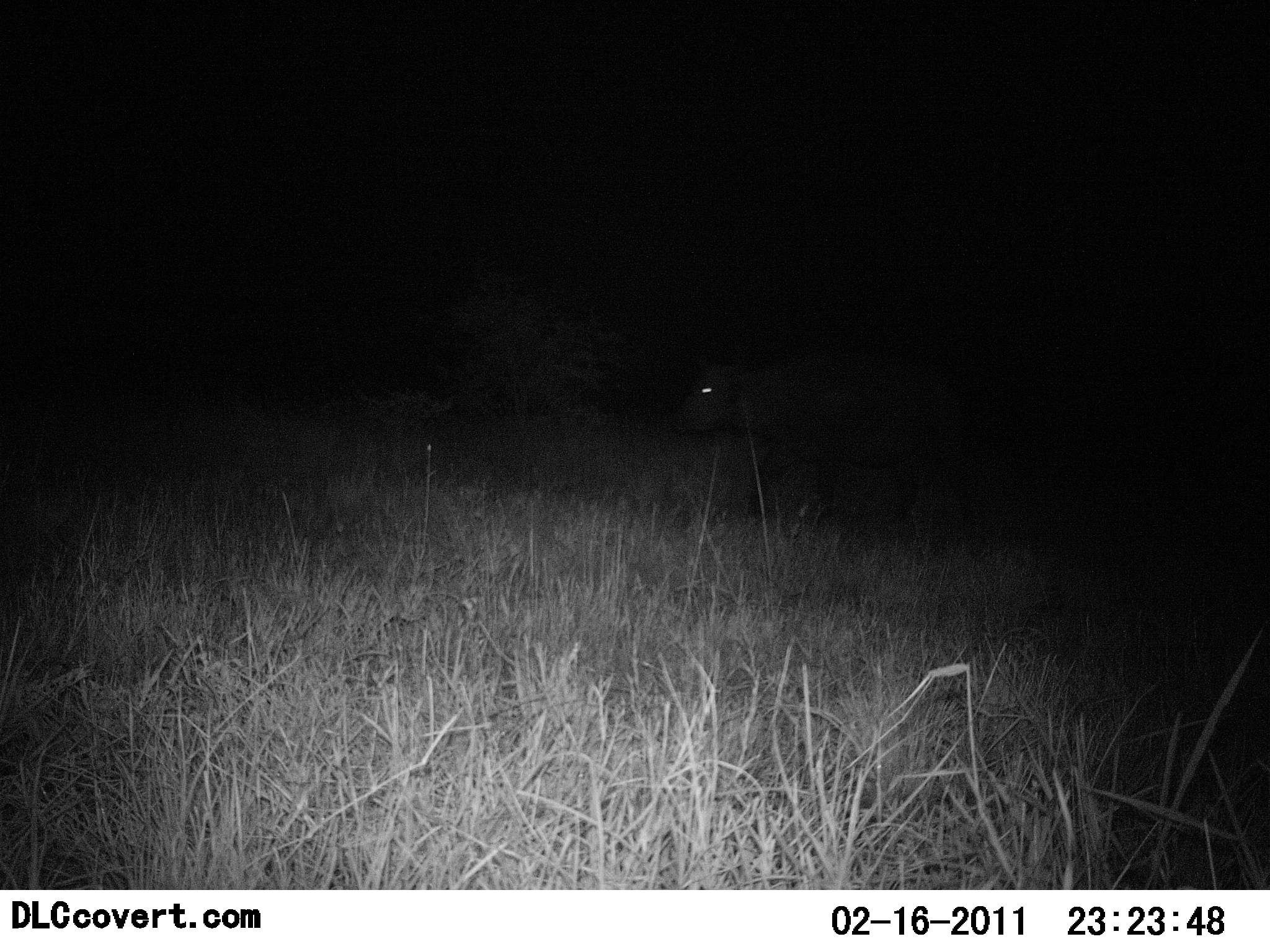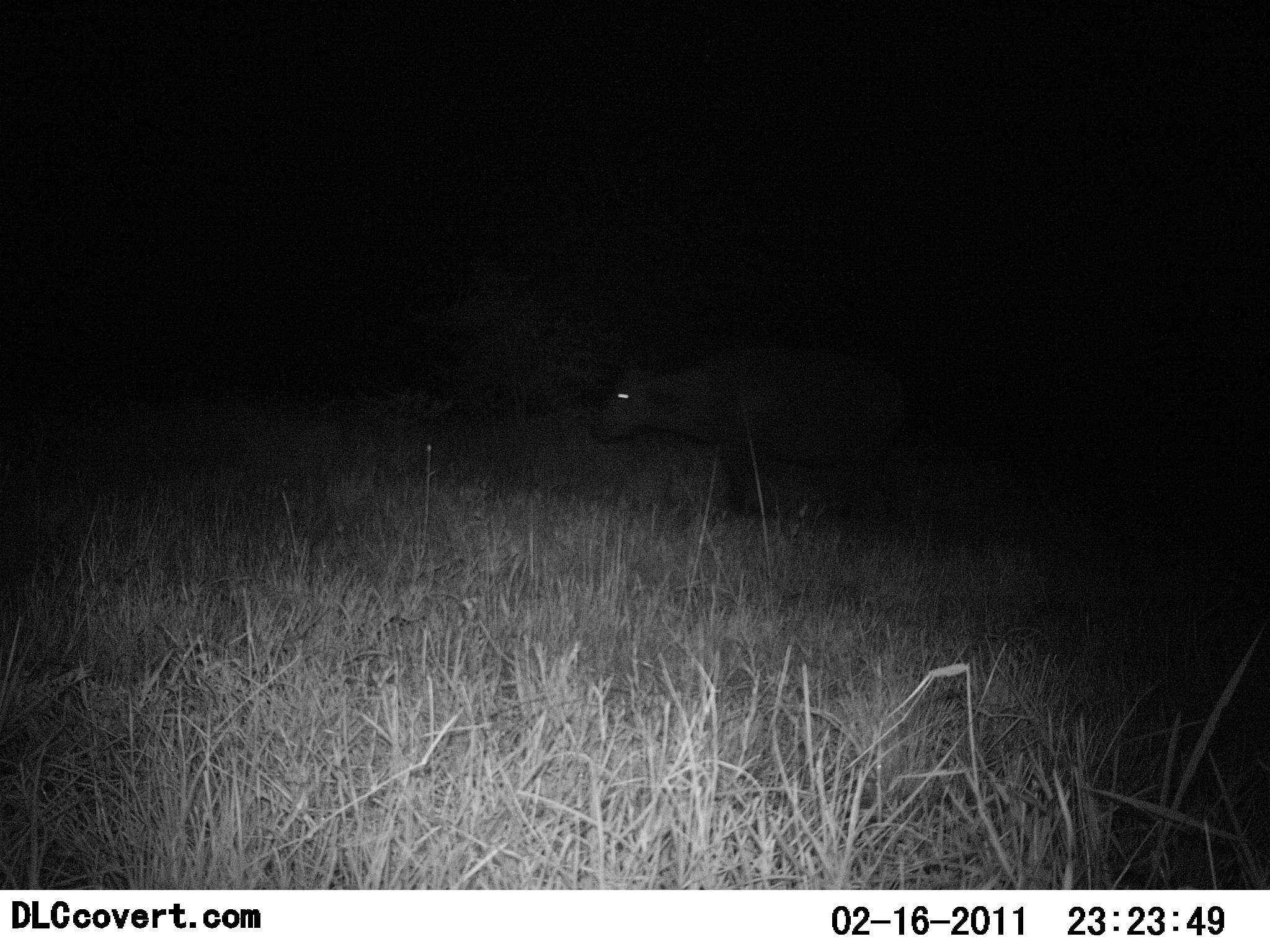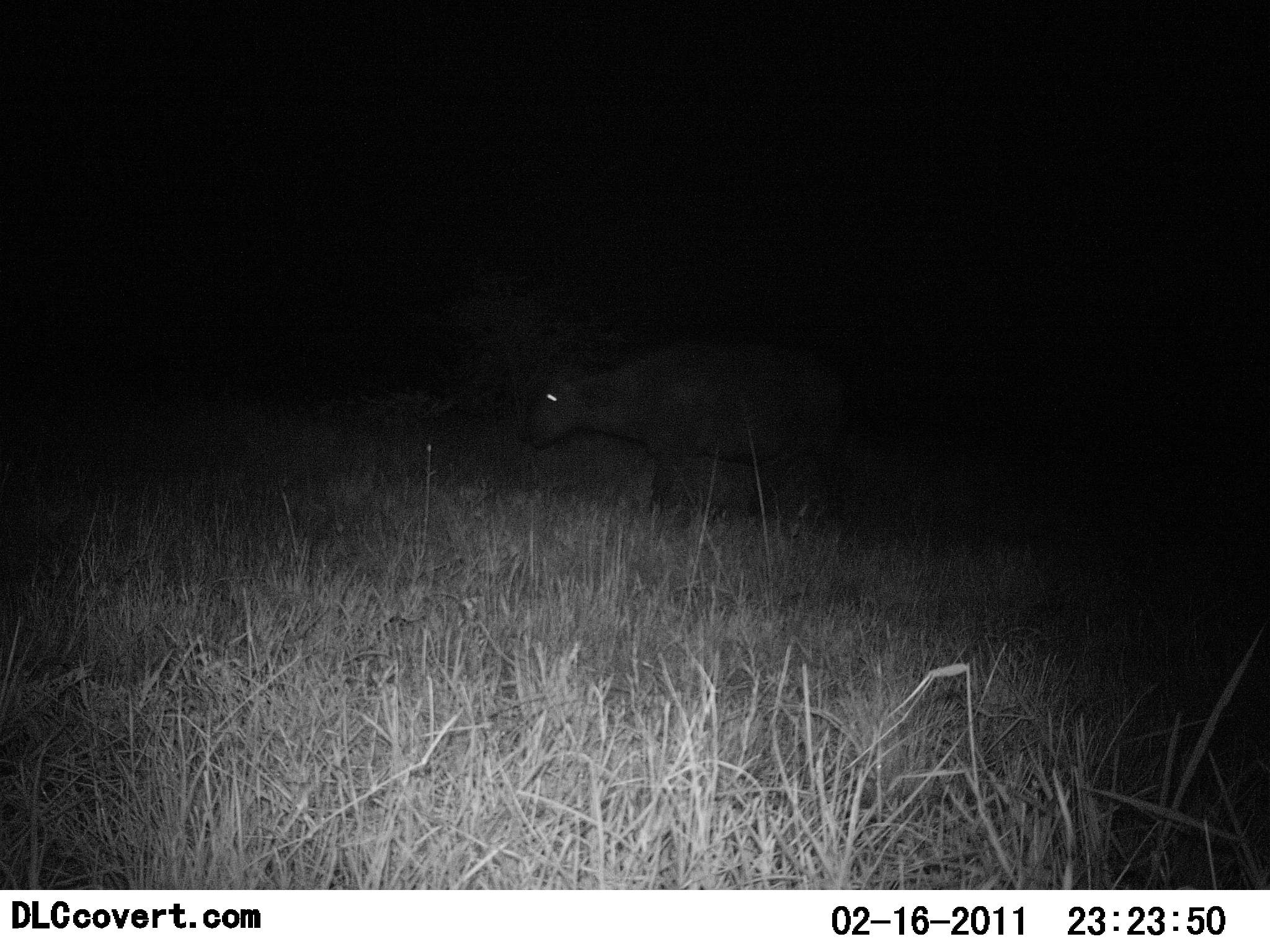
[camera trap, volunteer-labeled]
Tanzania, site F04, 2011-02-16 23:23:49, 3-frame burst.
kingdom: Animalia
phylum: Chordata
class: Mammalia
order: Artiodactyla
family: Bovidae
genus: Syncerus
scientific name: Syncerus caffer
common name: cape buffalo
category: buffalo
Buffalo (cape buffalo) (Syncerus caffer), count 1. Behavior (volunteer vote fractions): standing 0%, resting 0%, moving 100%, interacting 0%. Young present (vote fraction): 0%. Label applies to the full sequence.